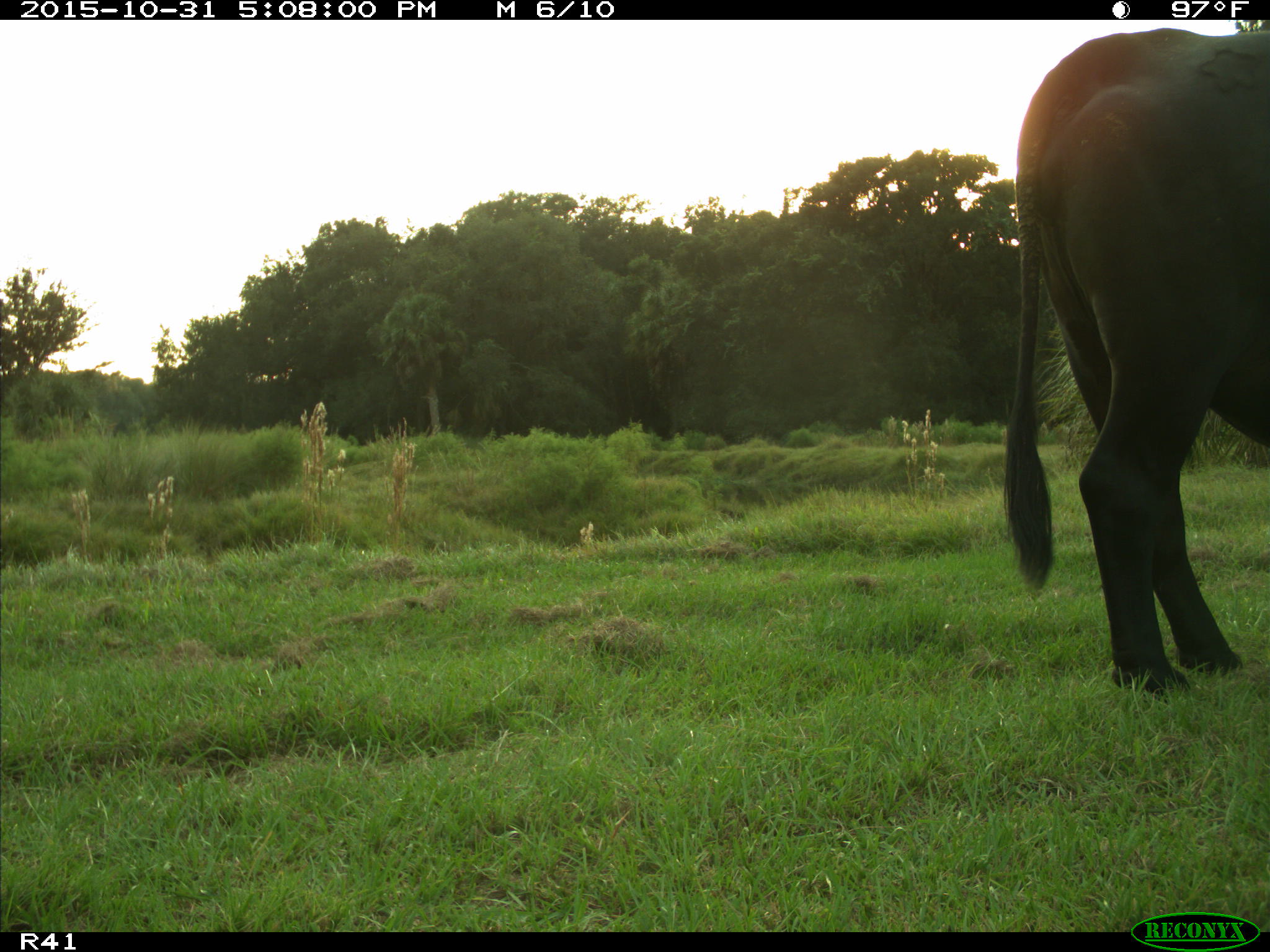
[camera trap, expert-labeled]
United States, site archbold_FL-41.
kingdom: Animalia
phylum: Chordata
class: Mammalia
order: Artiodactyla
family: Bovidae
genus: Bos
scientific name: Bos taurus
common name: domestic cow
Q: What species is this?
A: Bos taurus (domestic cow).